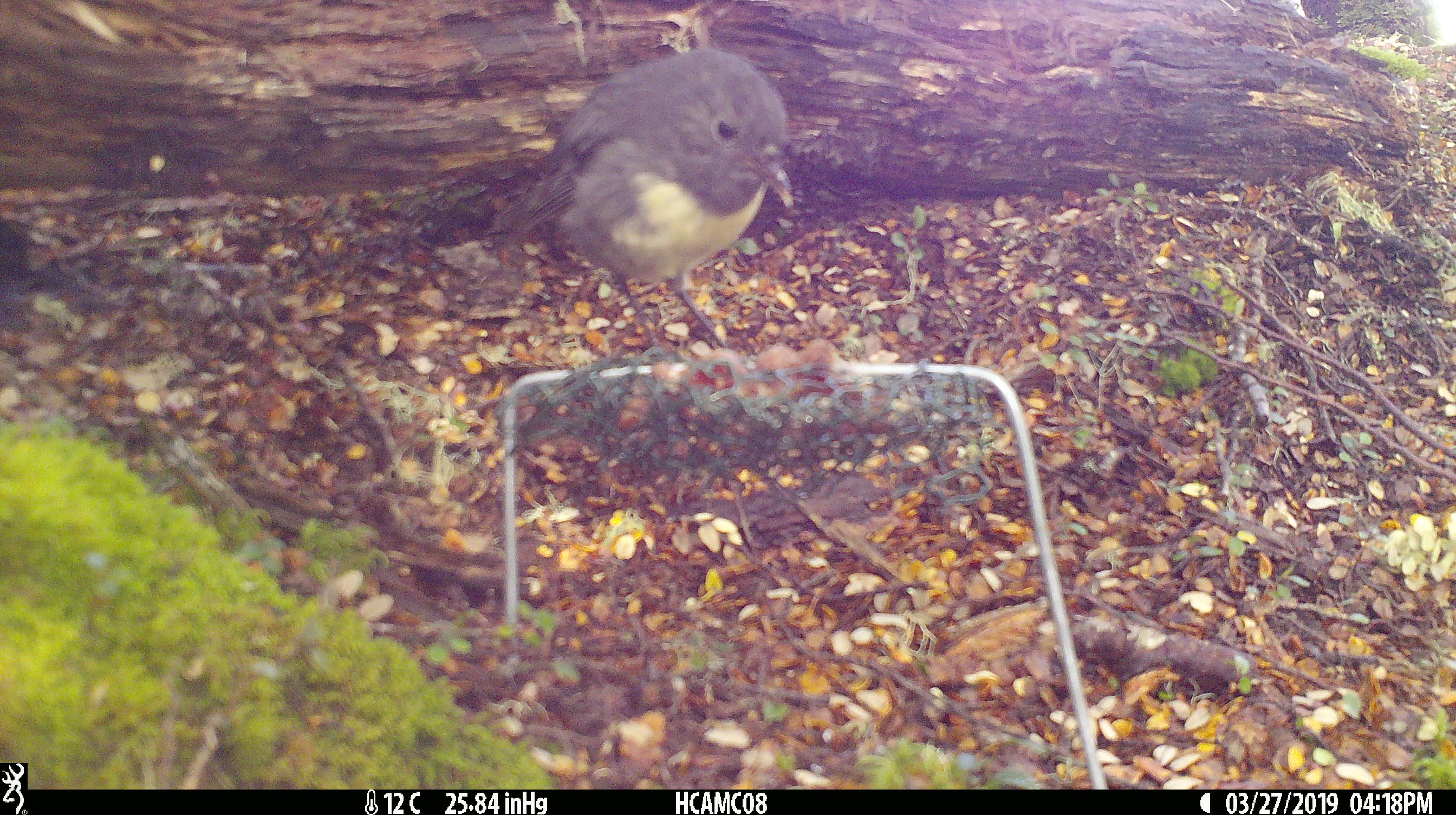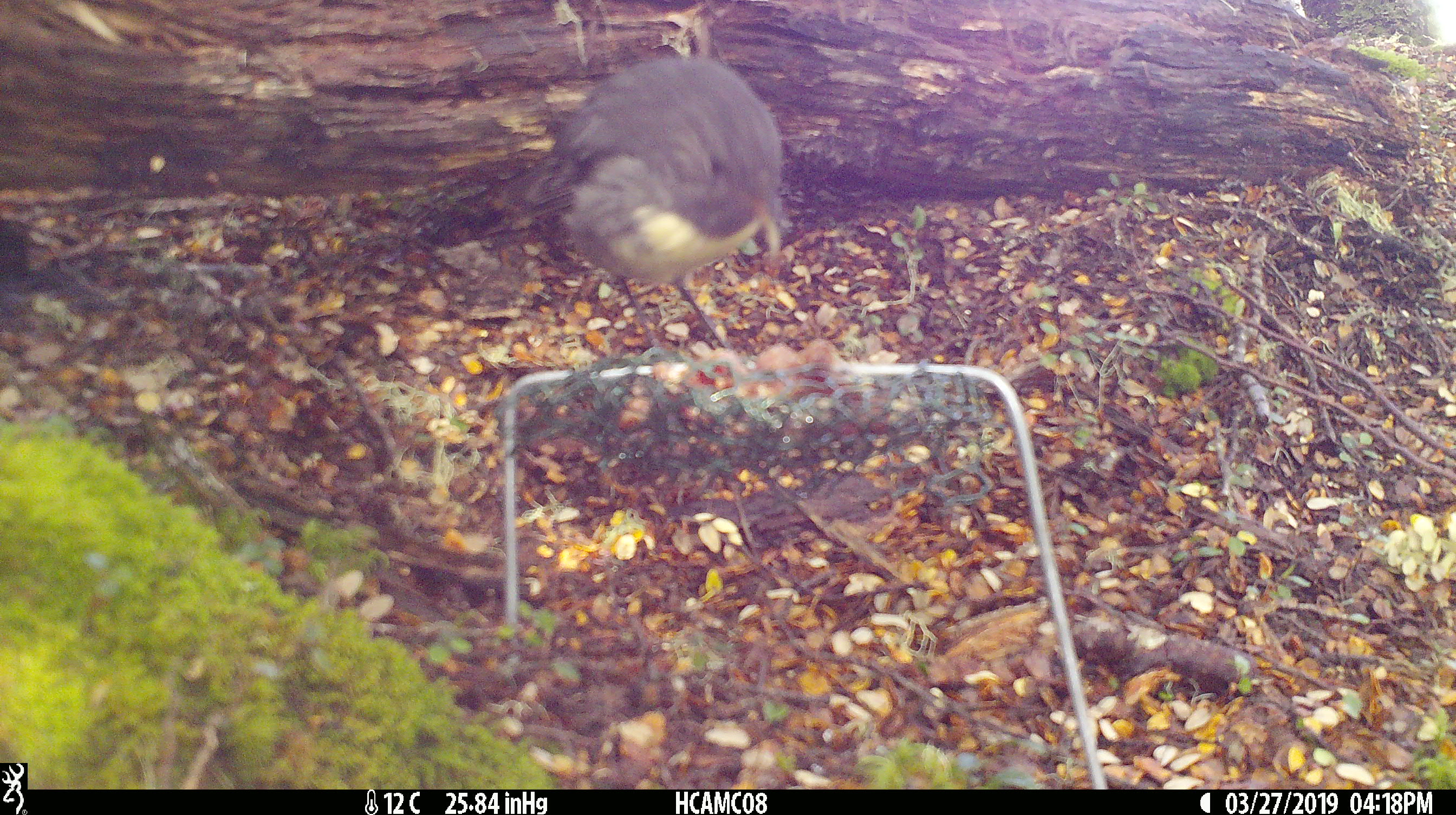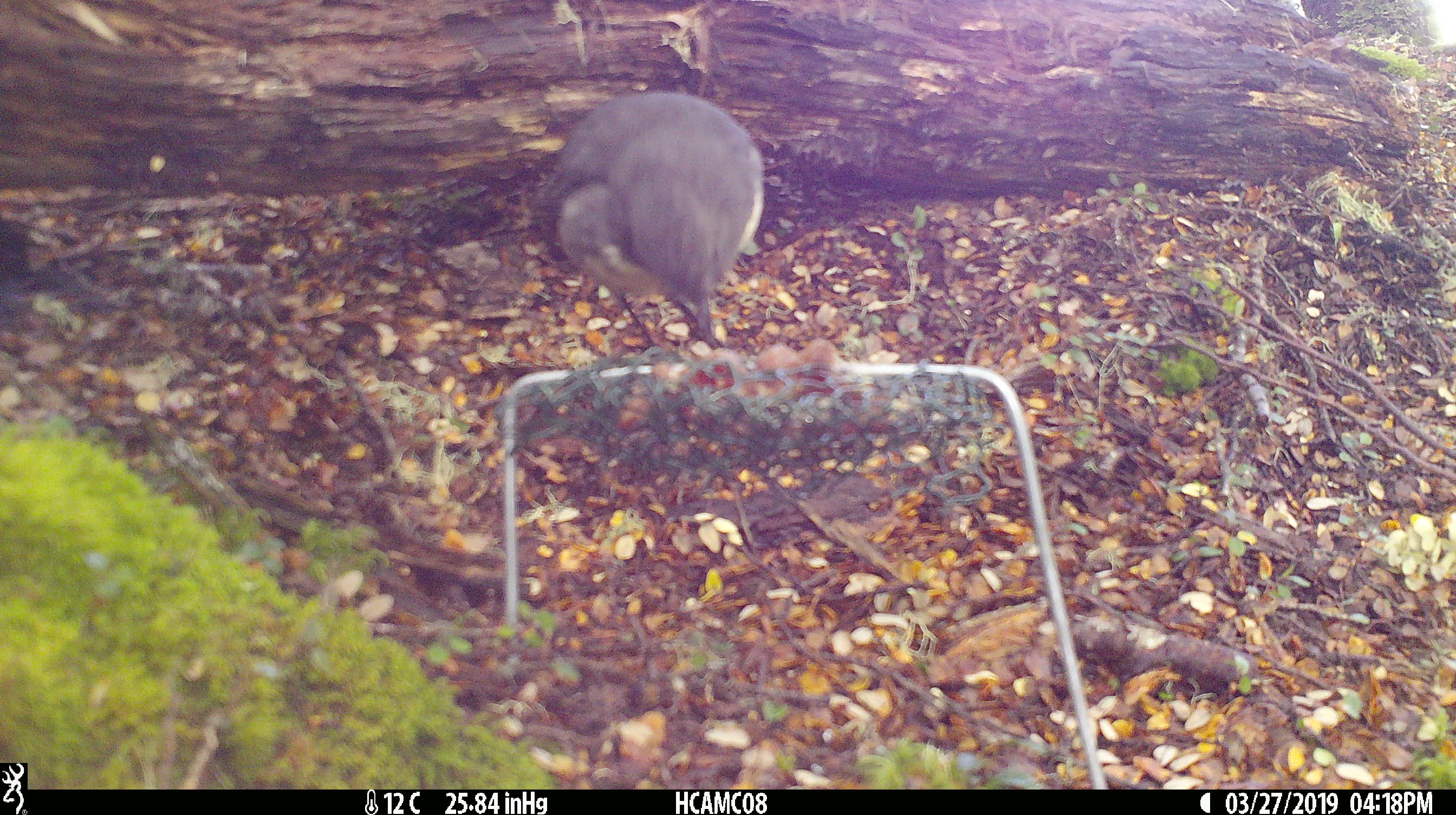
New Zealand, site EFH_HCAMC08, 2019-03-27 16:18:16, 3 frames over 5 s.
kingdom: Animalia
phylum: Chordata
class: Aves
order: Passeriformes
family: Petroicidae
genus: Petroica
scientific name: Petroica australis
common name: new zealand robin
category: robin